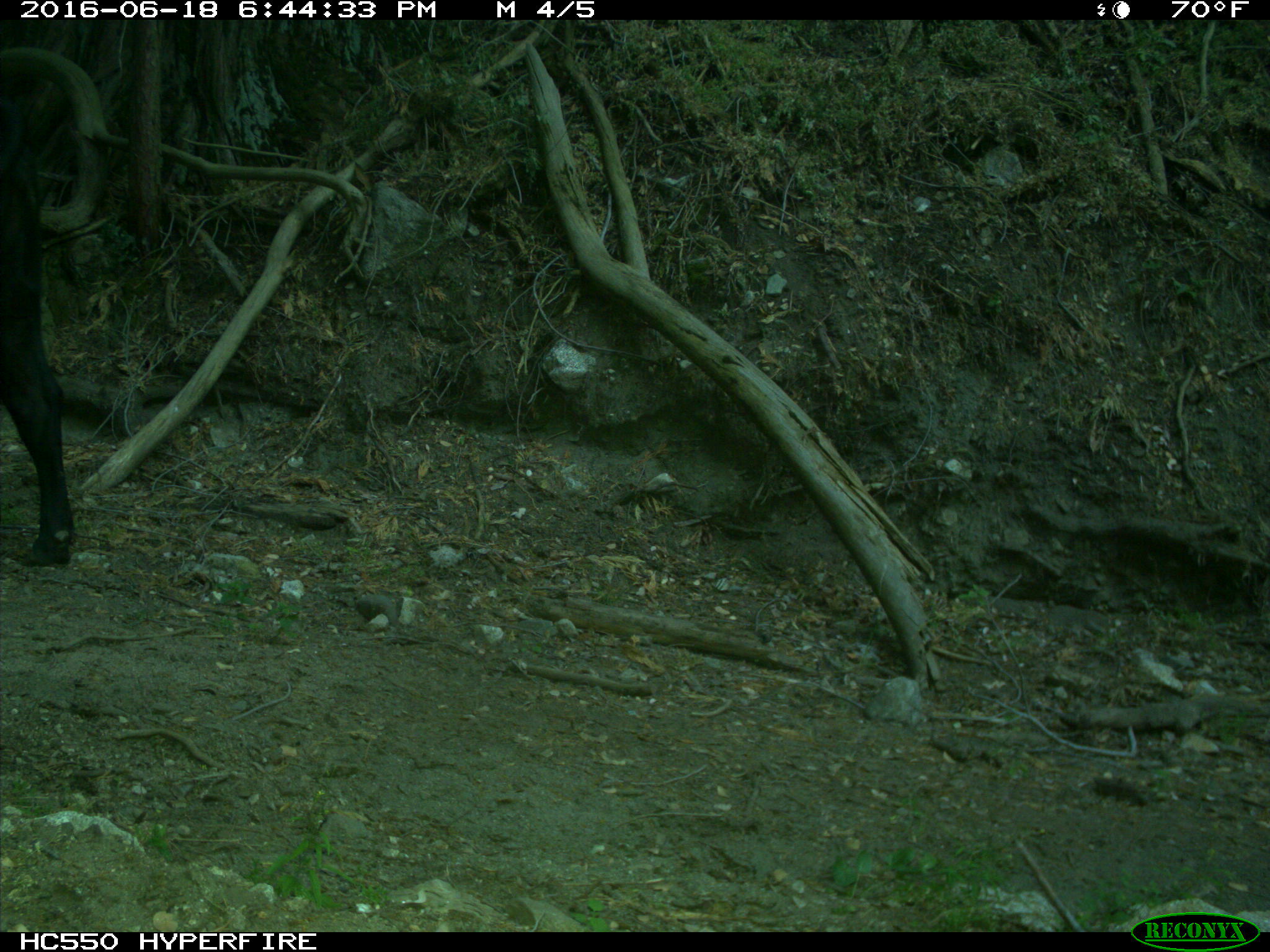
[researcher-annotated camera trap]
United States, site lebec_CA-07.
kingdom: Animalia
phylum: Chordata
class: Mammalia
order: Artiodactyla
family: Bovidae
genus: Bos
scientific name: Bos taurus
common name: domestic cow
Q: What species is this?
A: Bos taurus (domestic cow).